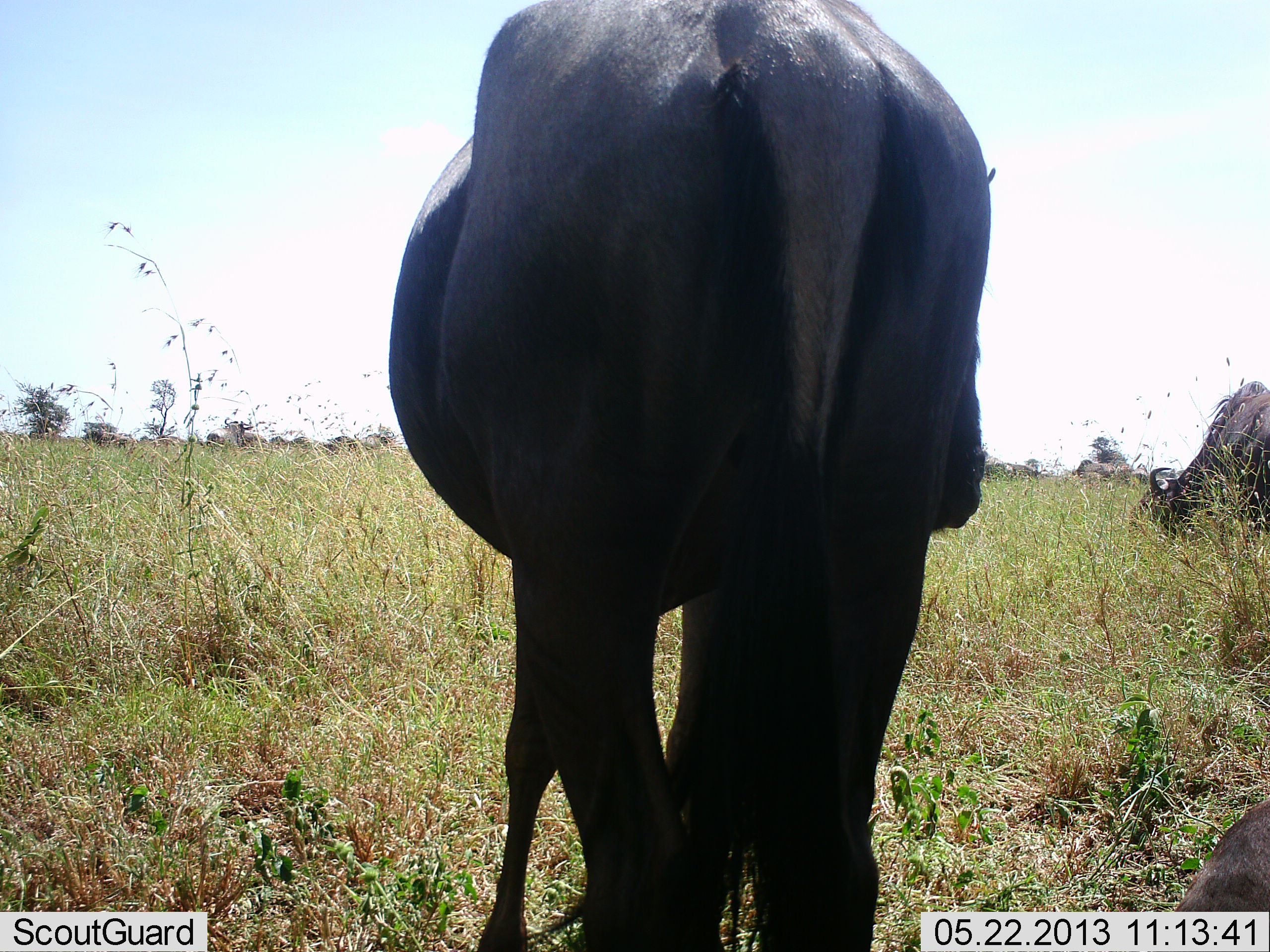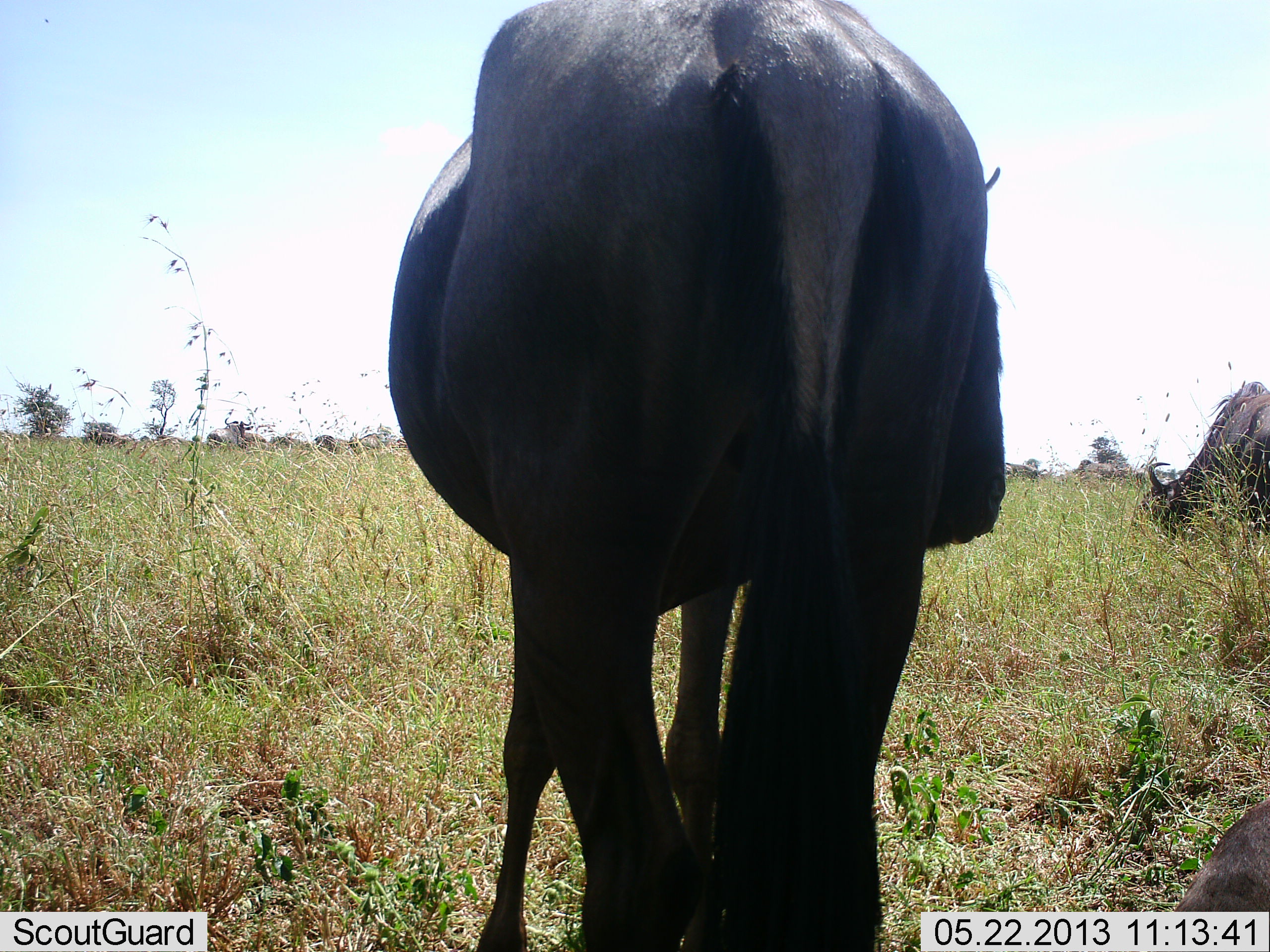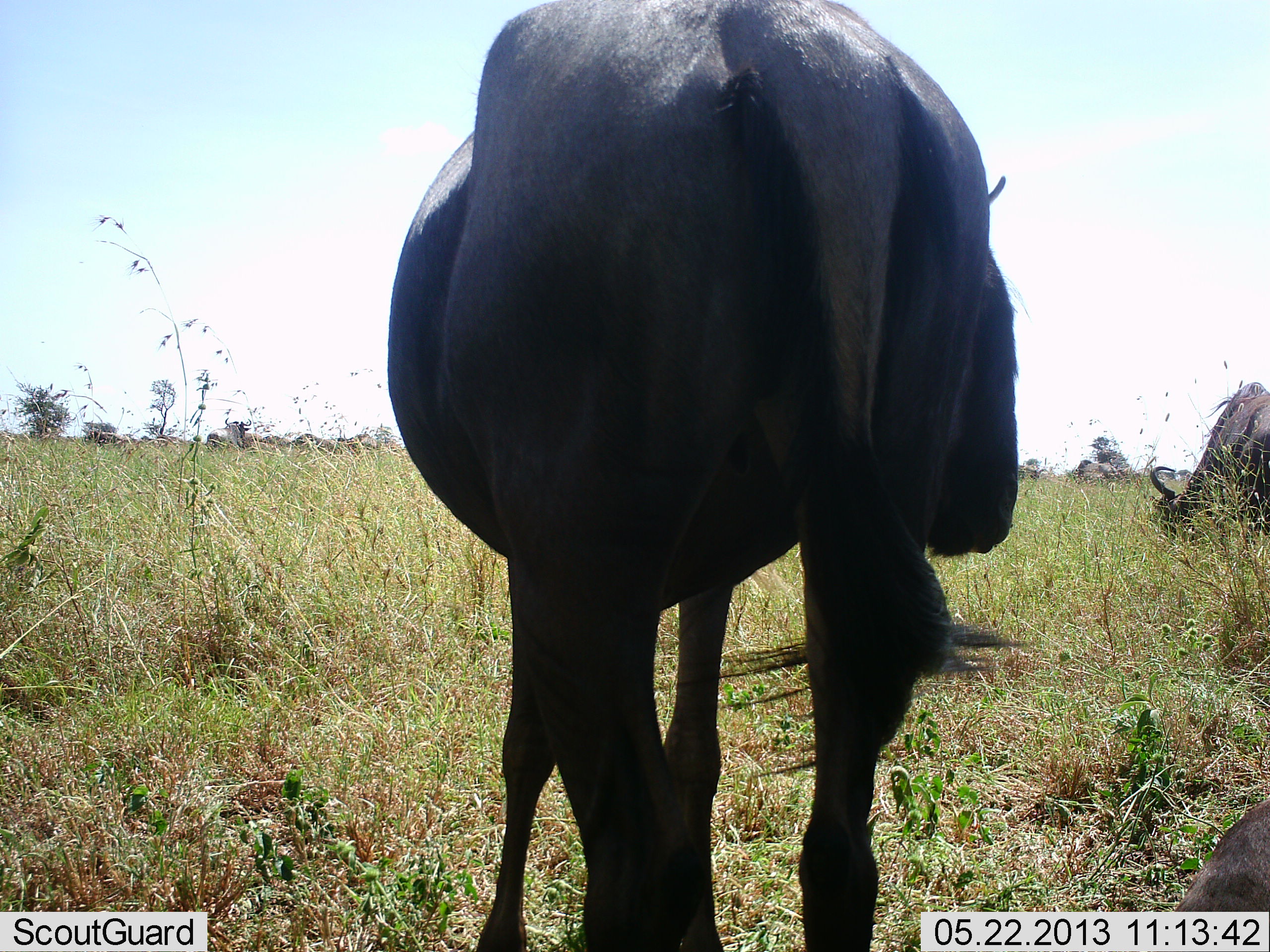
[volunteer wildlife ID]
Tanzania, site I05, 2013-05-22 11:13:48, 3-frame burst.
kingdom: Animalia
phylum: Chordata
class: Mammalia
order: Artiodactyla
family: Bovidae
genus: Connochaetes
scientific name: Connochaetes taurinus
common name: blue wildebeest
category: wildebeest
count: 3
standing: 82%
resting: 47%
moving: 24%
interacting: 0%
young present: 0%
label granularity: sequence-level